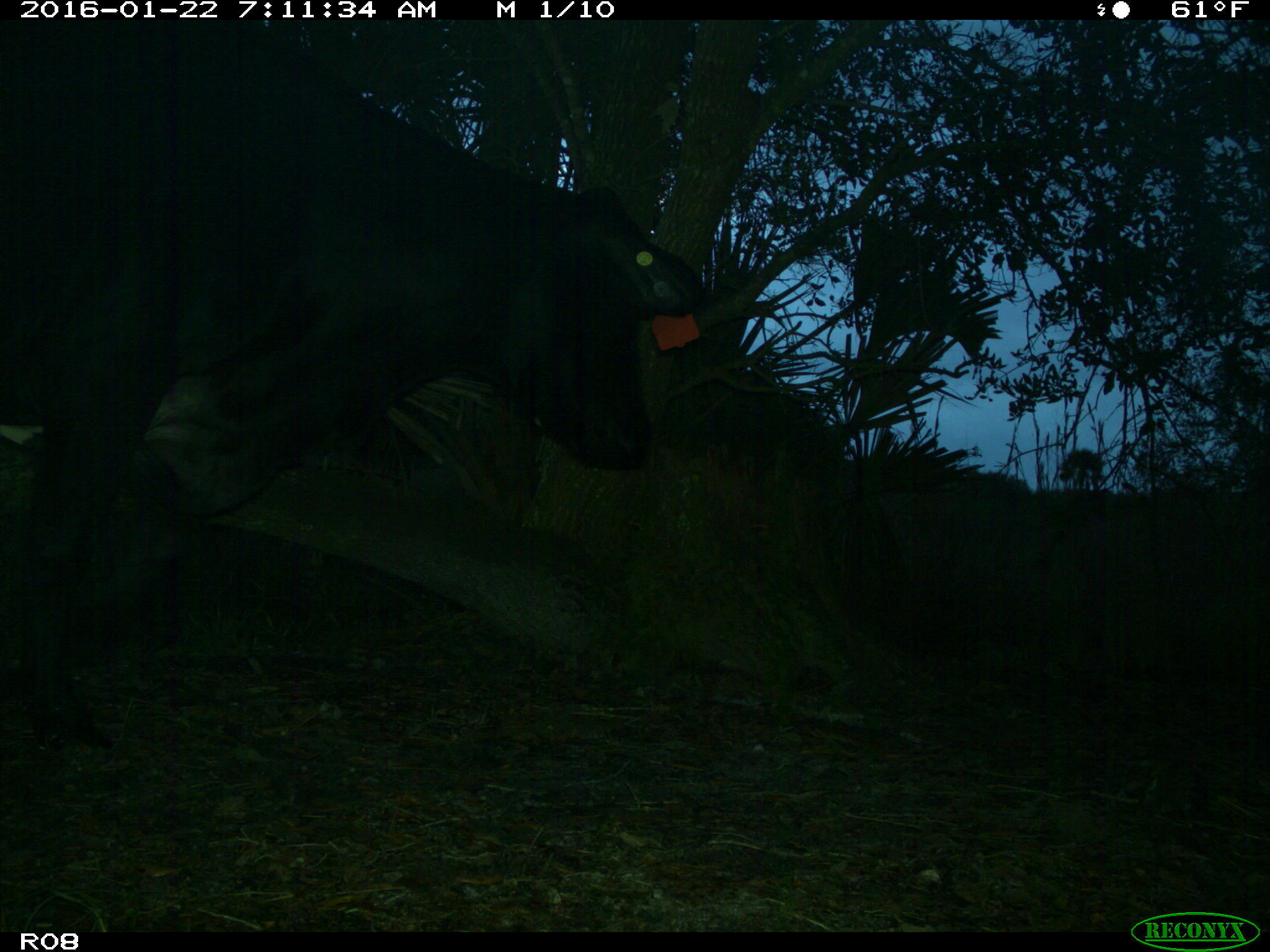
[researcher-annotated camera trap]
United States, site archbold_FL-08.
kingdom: Animalia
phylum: Chordata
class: Mammalia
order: Artiodactyla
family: Bovidae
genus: Bos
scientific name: Bos taurus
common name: domestic cow